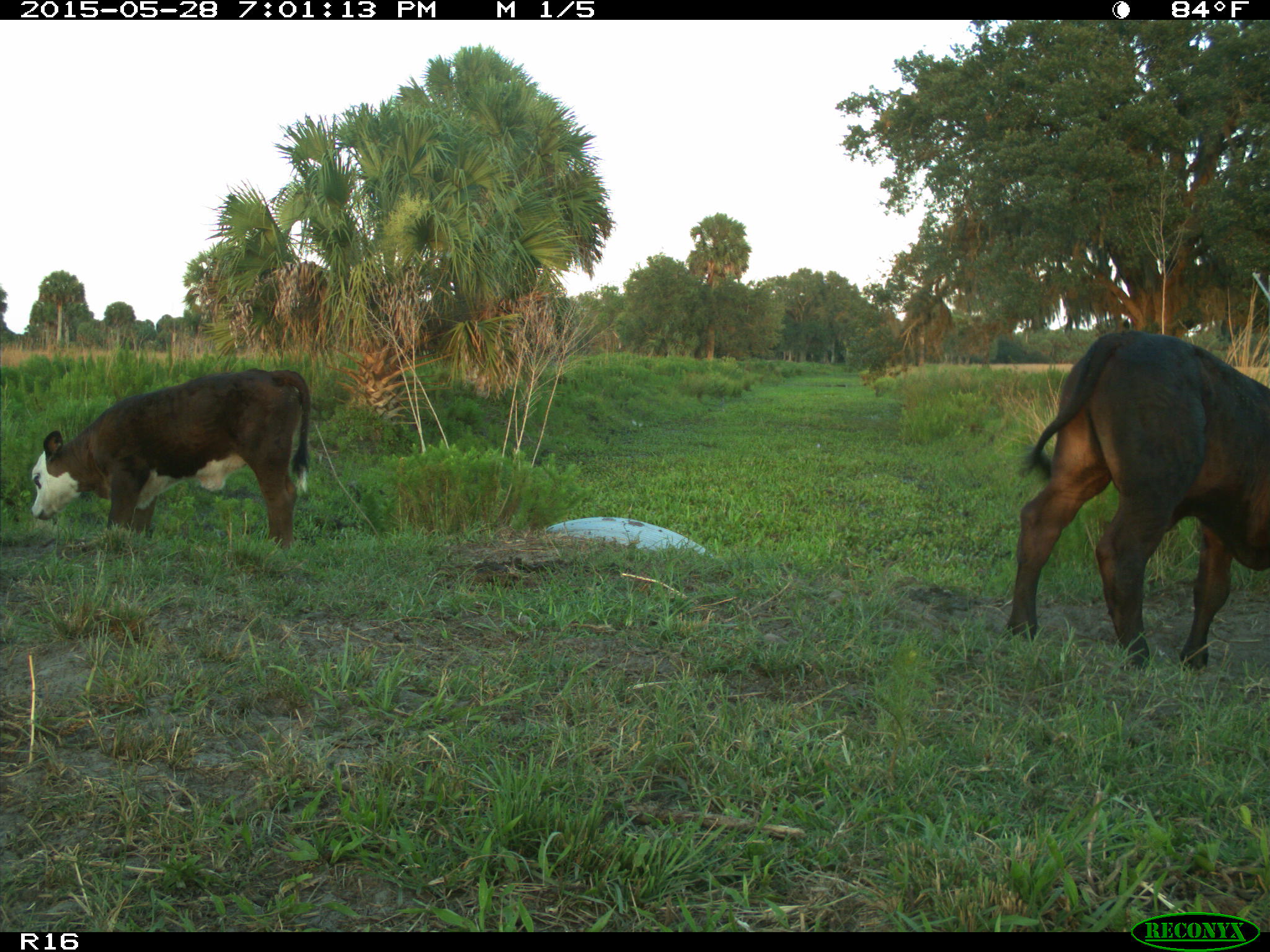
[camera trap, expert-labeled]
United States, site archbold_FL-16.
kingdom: Animalia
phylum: Chordata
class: Mammalia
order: Artiodactyla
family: Bovidae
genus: Bos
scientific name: Bos taurus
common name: domestic cow